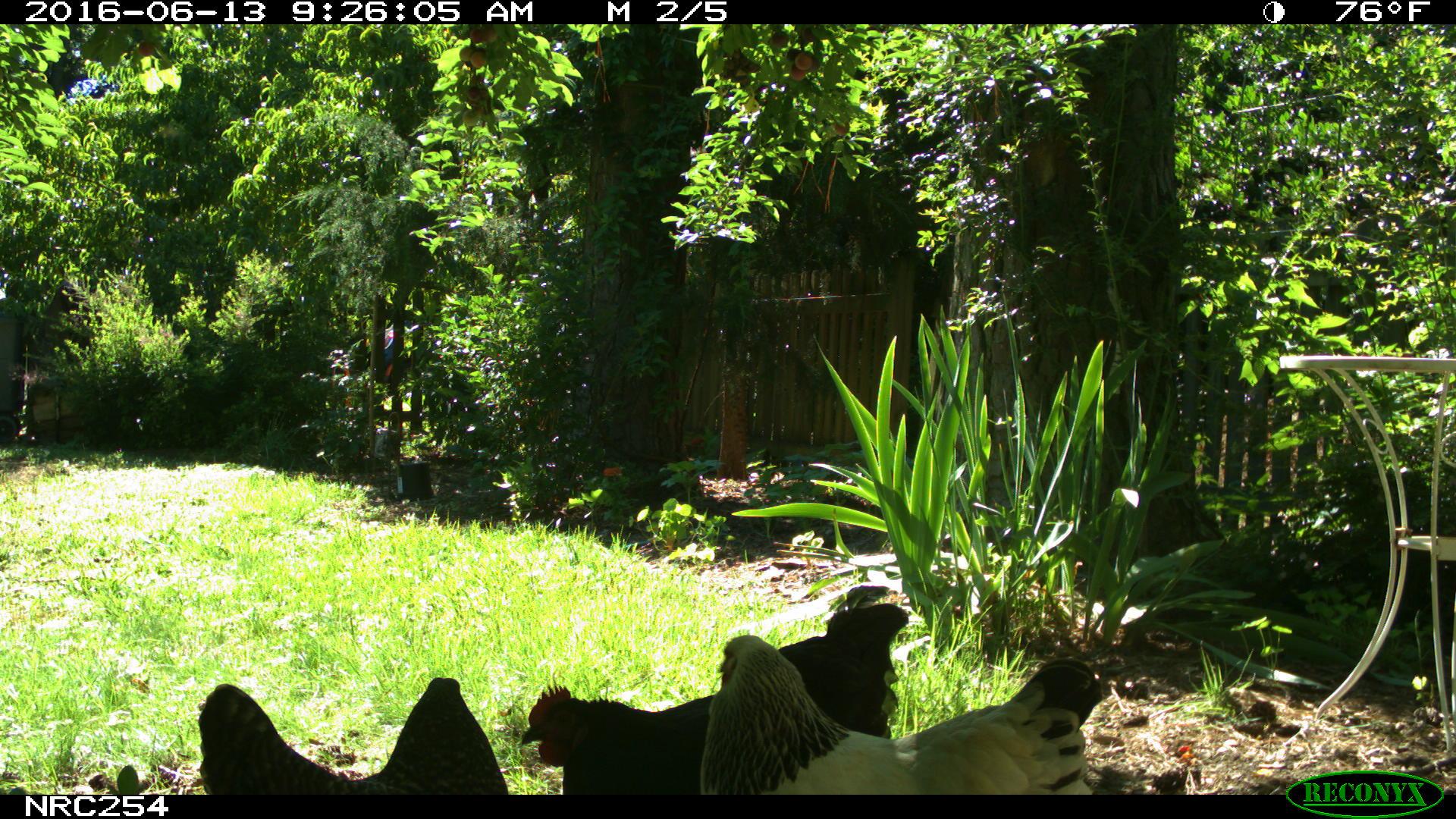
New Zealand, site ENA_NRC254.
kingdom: Animalia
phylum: Chordata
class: Aves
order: Galliformes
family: Phasianidae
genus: Gallus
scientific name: Gallus gallus domesticus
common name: chicken